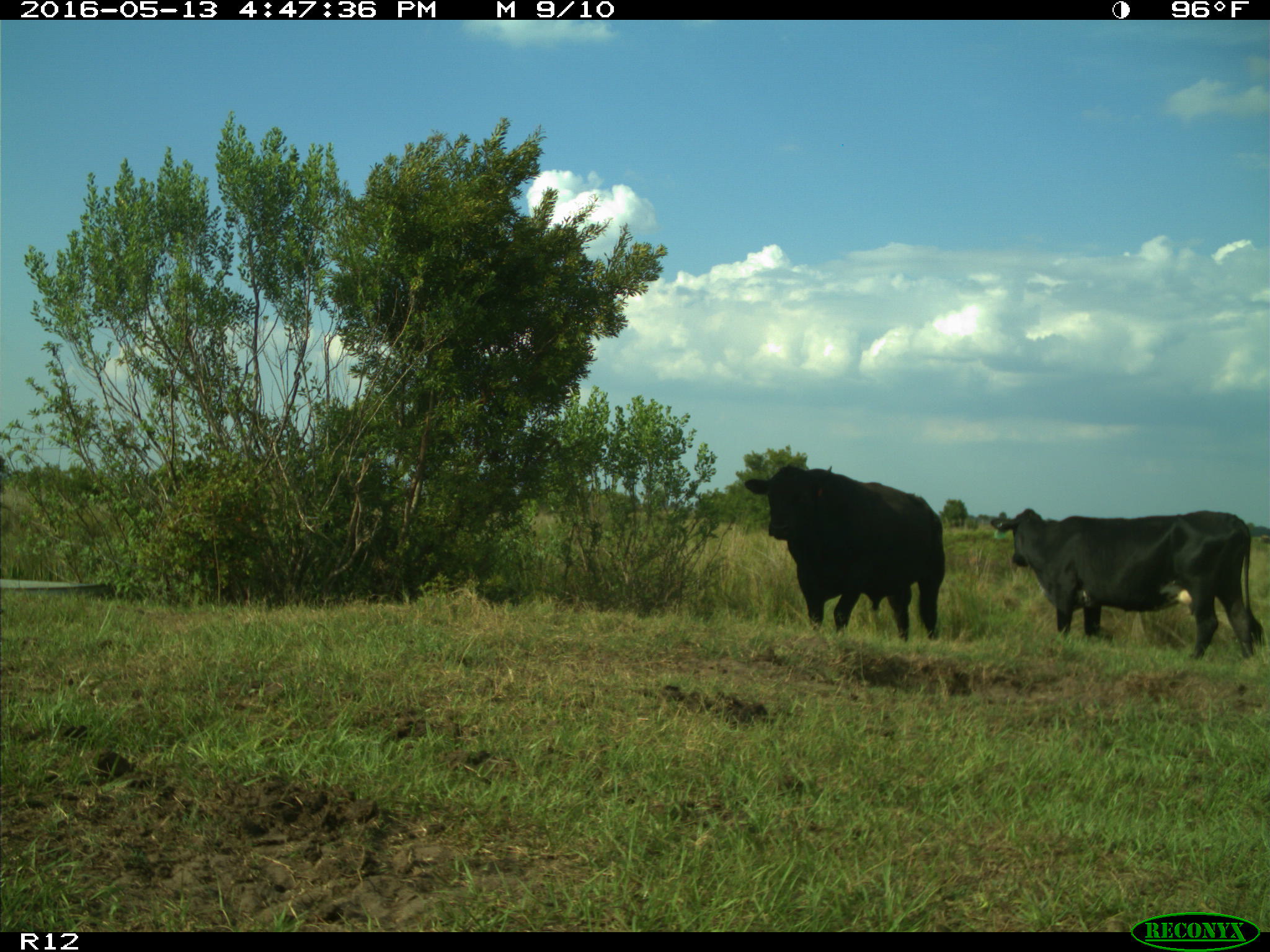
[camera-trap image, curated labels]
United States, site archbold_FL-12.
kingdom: Animalia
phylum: Chordata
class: Mammalia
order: Artiodactyla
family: Bovidae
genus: Bos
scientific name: Bos taurus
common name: domestic cow